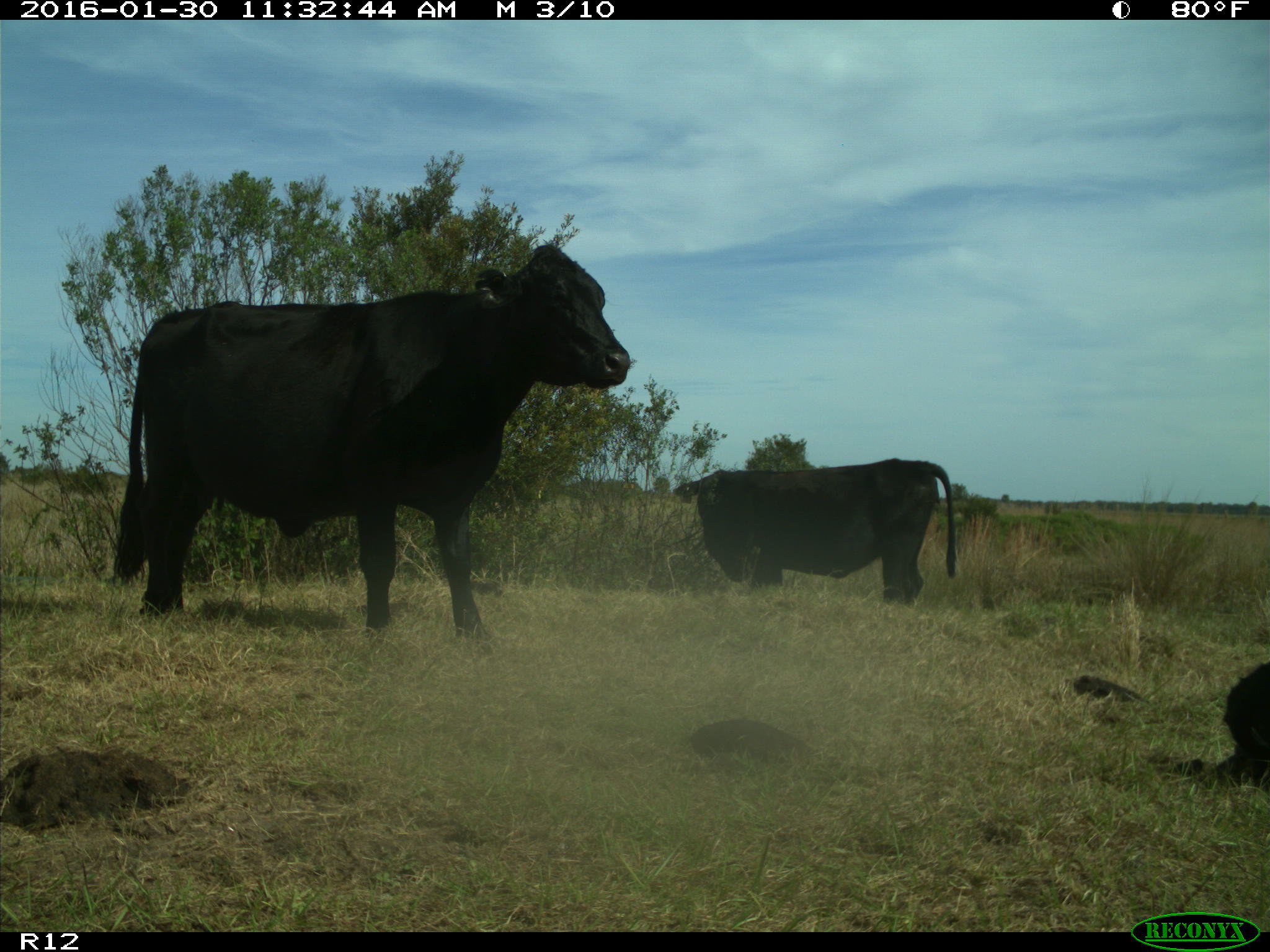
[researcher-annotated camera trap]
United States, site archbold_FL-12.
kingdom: Animalia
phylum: Chordata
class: Mammalia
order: Artiodactyla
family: Bovidae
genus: Bos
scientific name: Bos taurus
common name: domestic cow